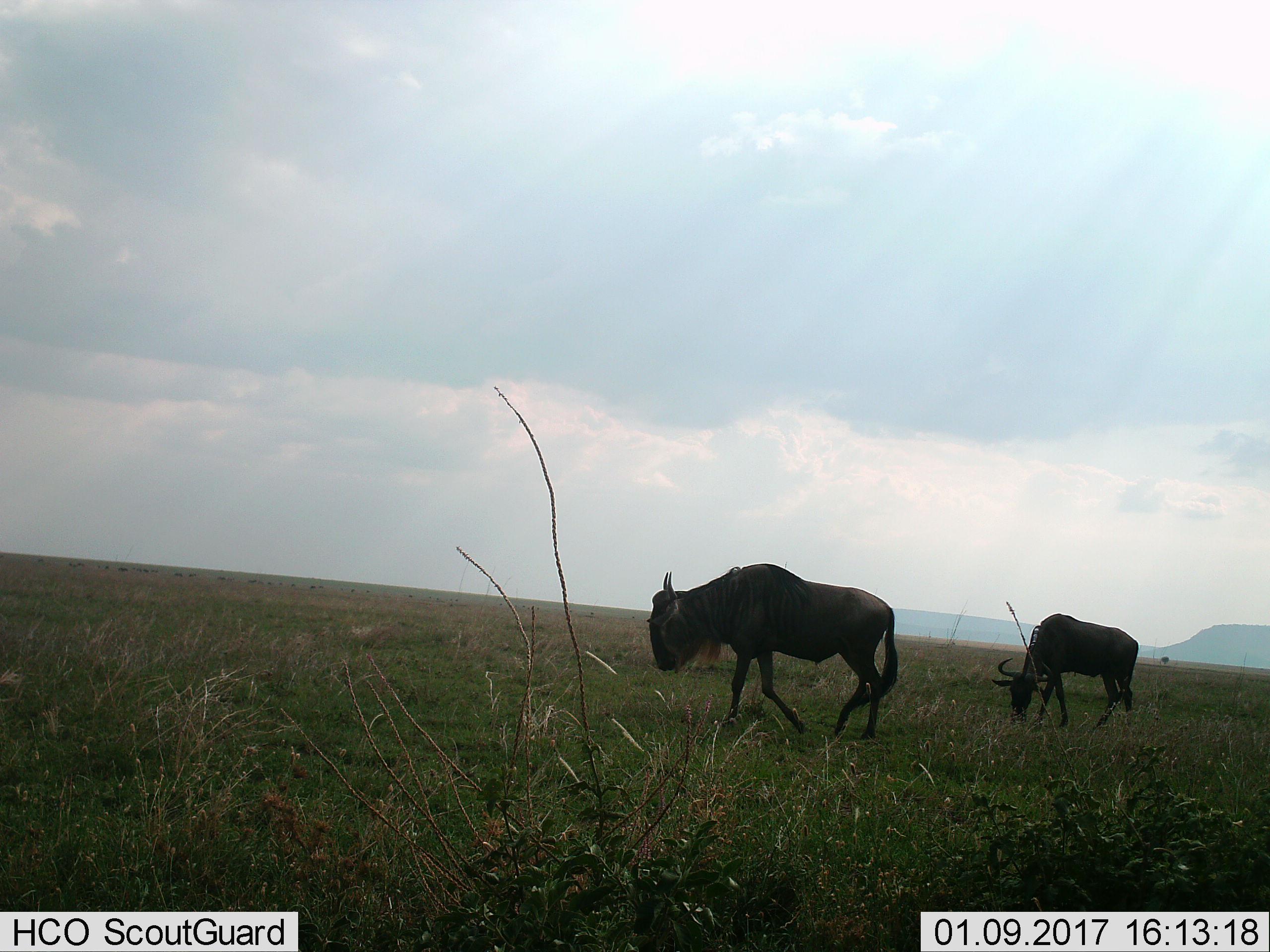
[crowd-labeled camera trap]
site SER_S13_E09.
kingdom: Animalia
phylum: Chordata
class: Mammalia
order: Artiodactyla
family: Bovidae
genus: Connochaetes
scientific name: Connochaetes taurinus taurinus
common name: blue wildebeest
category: wildebeestblue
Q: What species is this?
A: Wildebeestblue (blue wildebeest) (Connochaetes taurinus taurinus).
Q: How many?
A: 2.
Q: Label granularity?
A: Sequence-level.